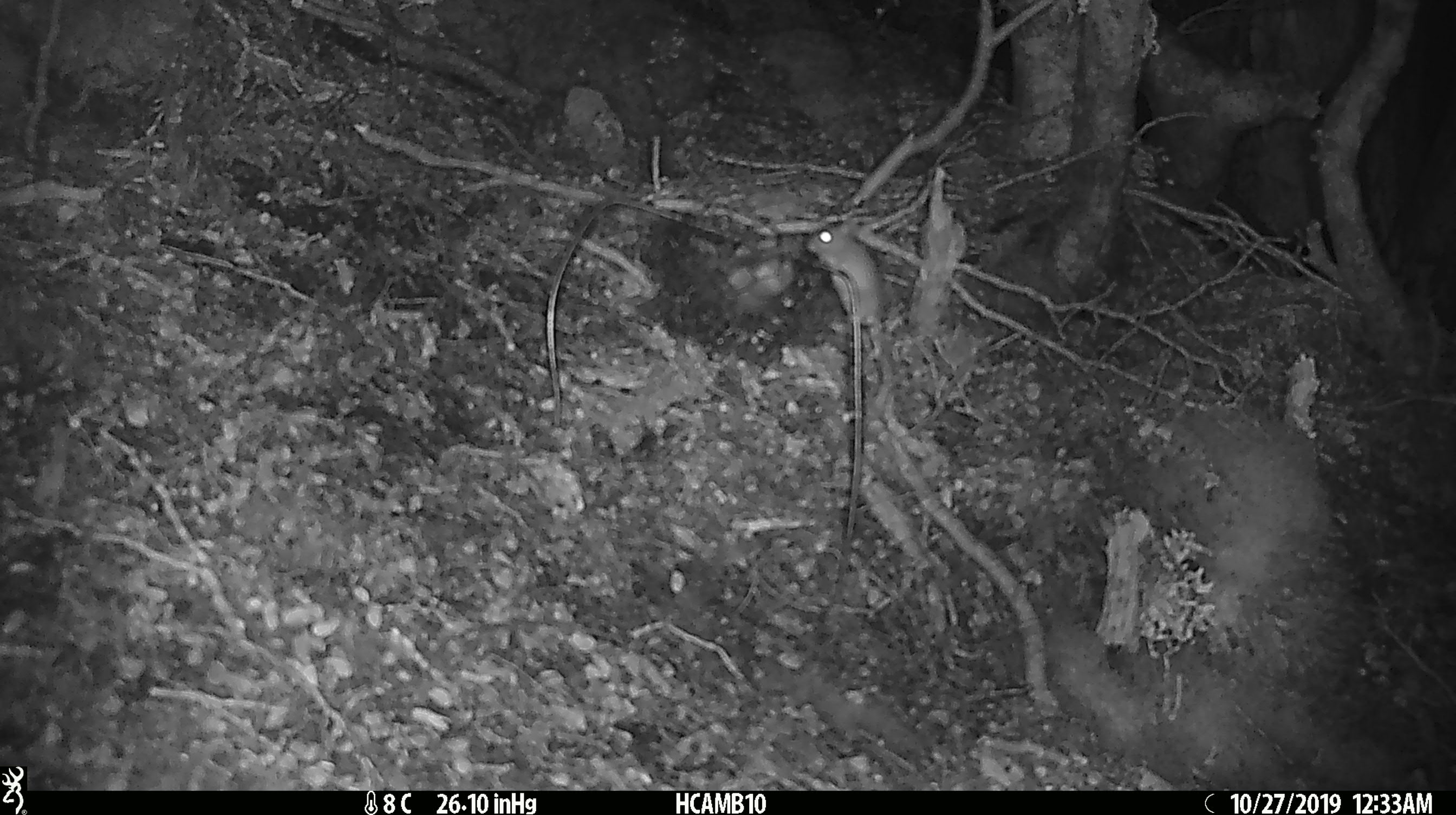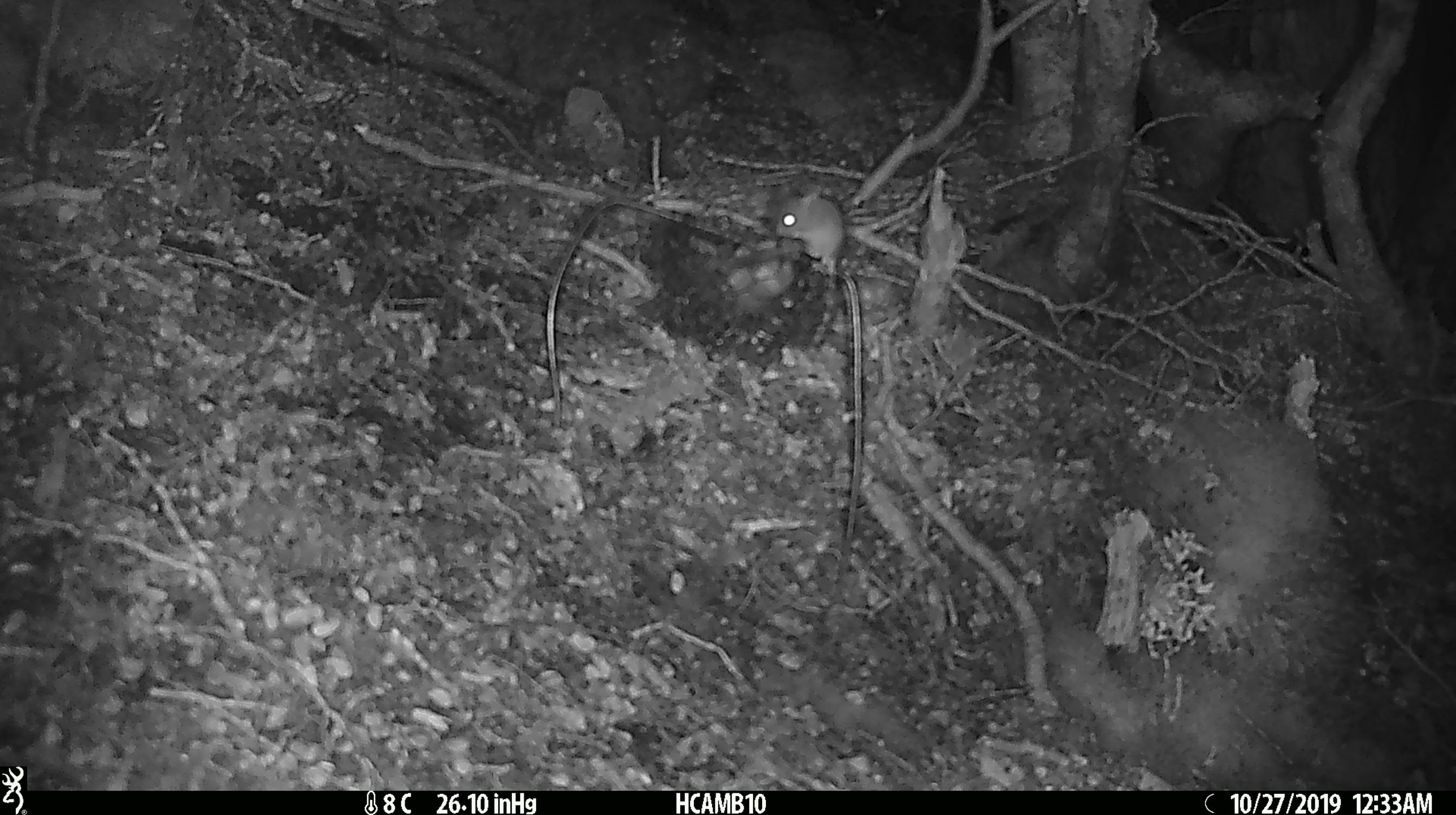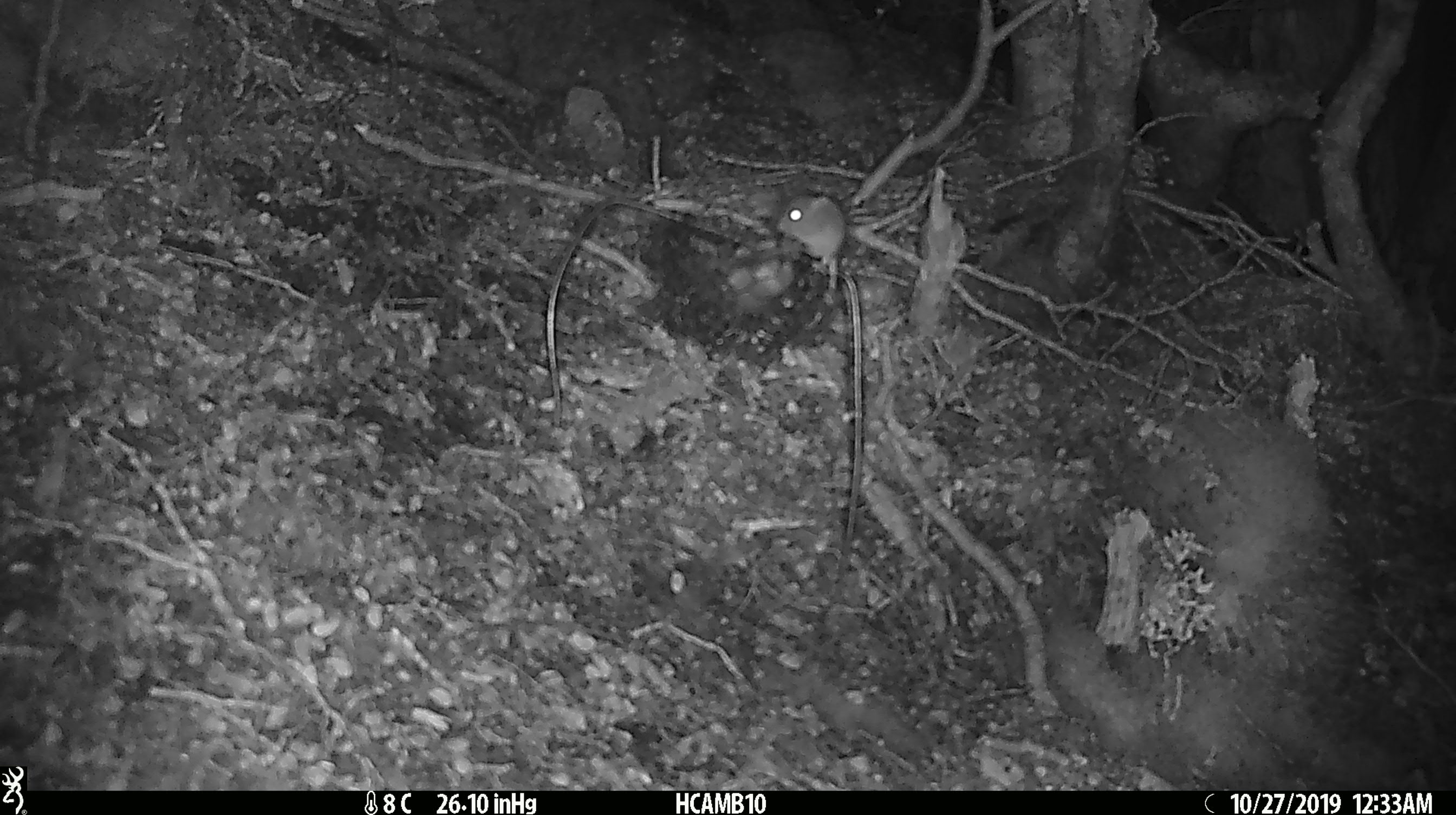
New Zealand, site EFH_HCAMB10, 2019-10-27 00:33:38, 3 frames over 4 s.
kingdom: Animalia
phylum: Chordata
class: Mammalia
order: Rodentia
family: Muridae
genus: Mus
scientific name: Mus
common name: mouse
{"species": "mouse (Mus)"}